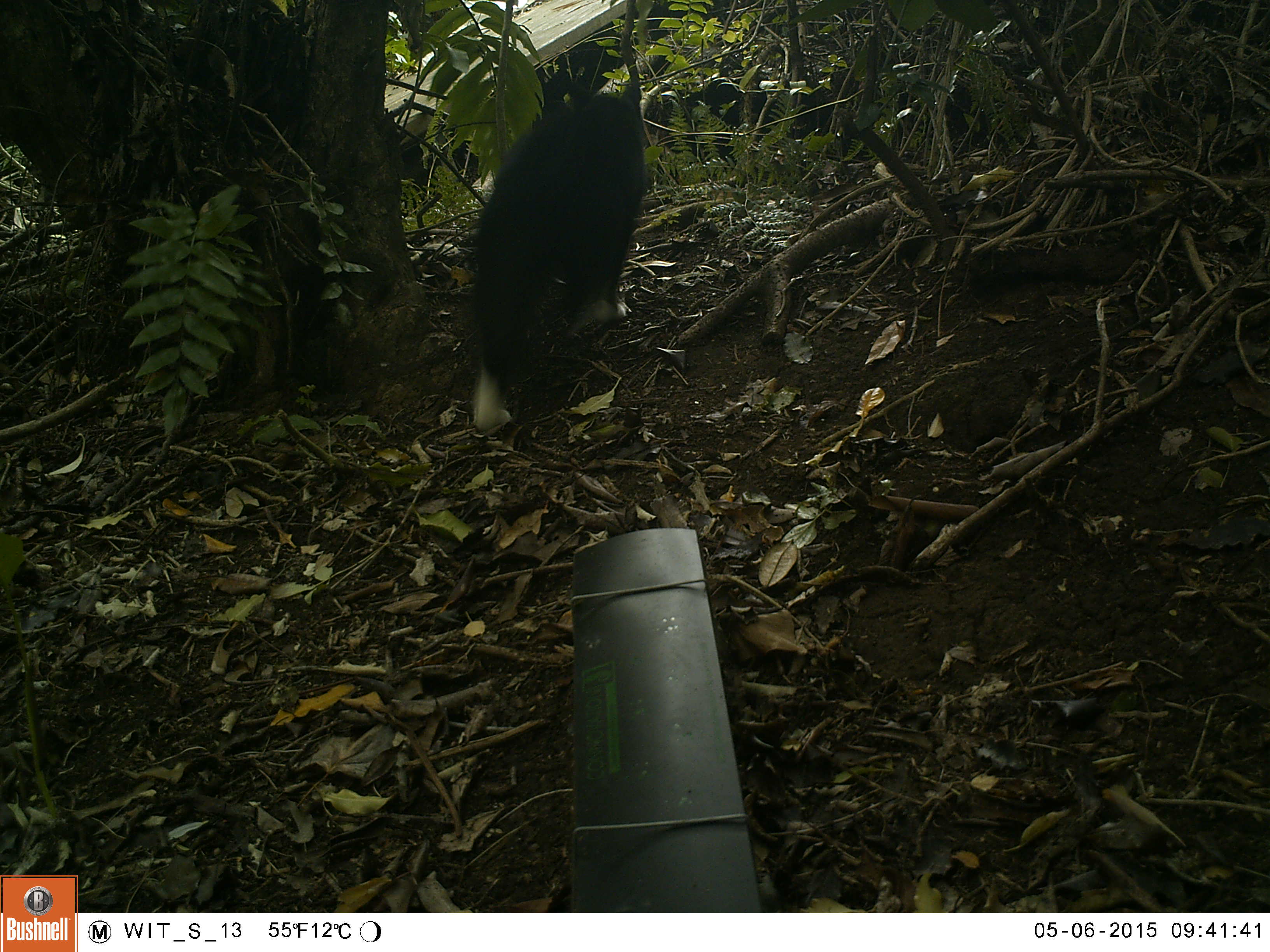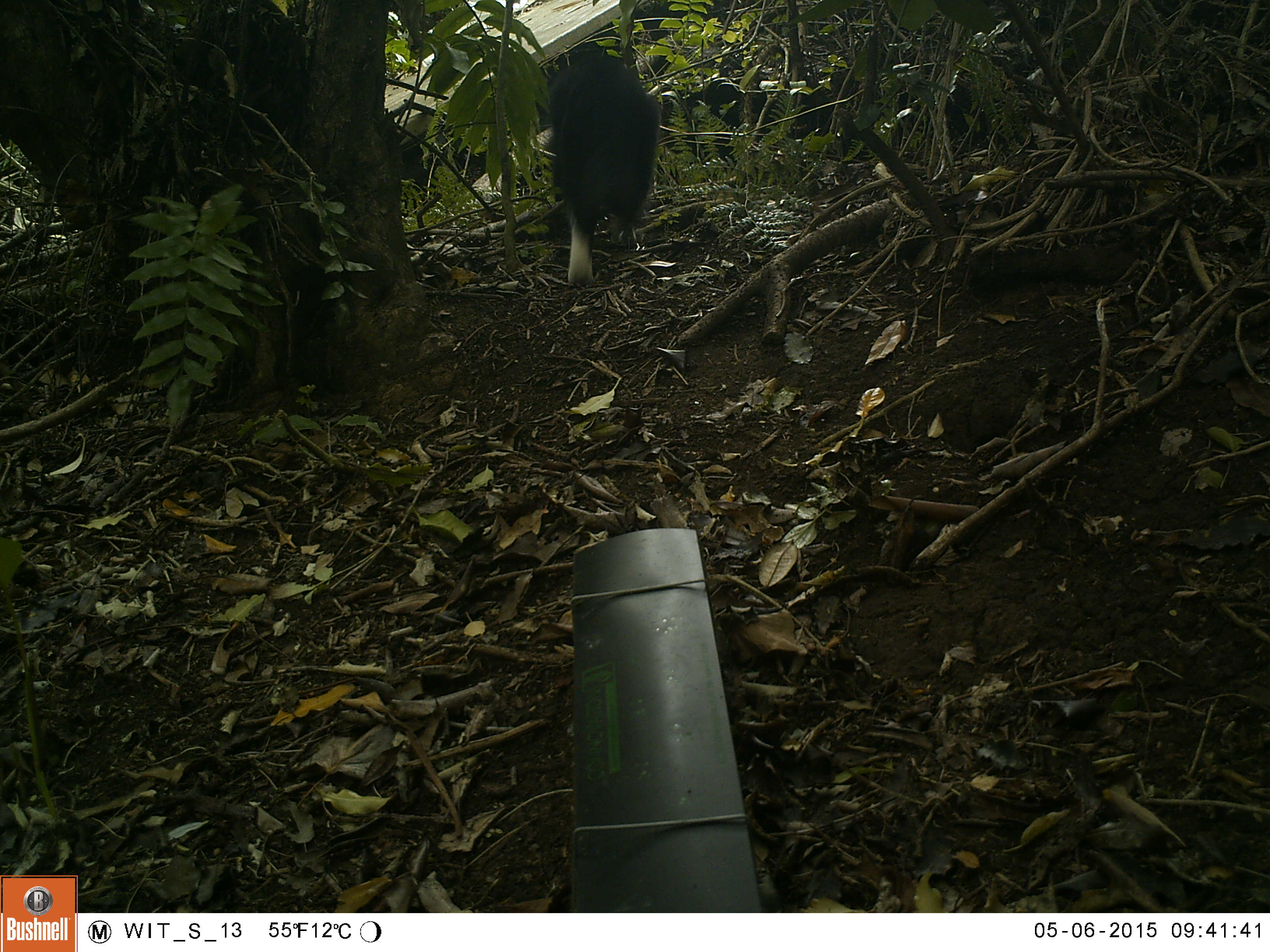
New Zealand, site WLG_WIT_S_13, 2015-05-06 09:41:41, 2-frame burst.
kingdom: Animalia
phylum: Chordata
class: Mammalia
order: Carnivora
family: Felidae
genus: Felis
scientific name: Felis catus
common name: domestic cat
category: cat